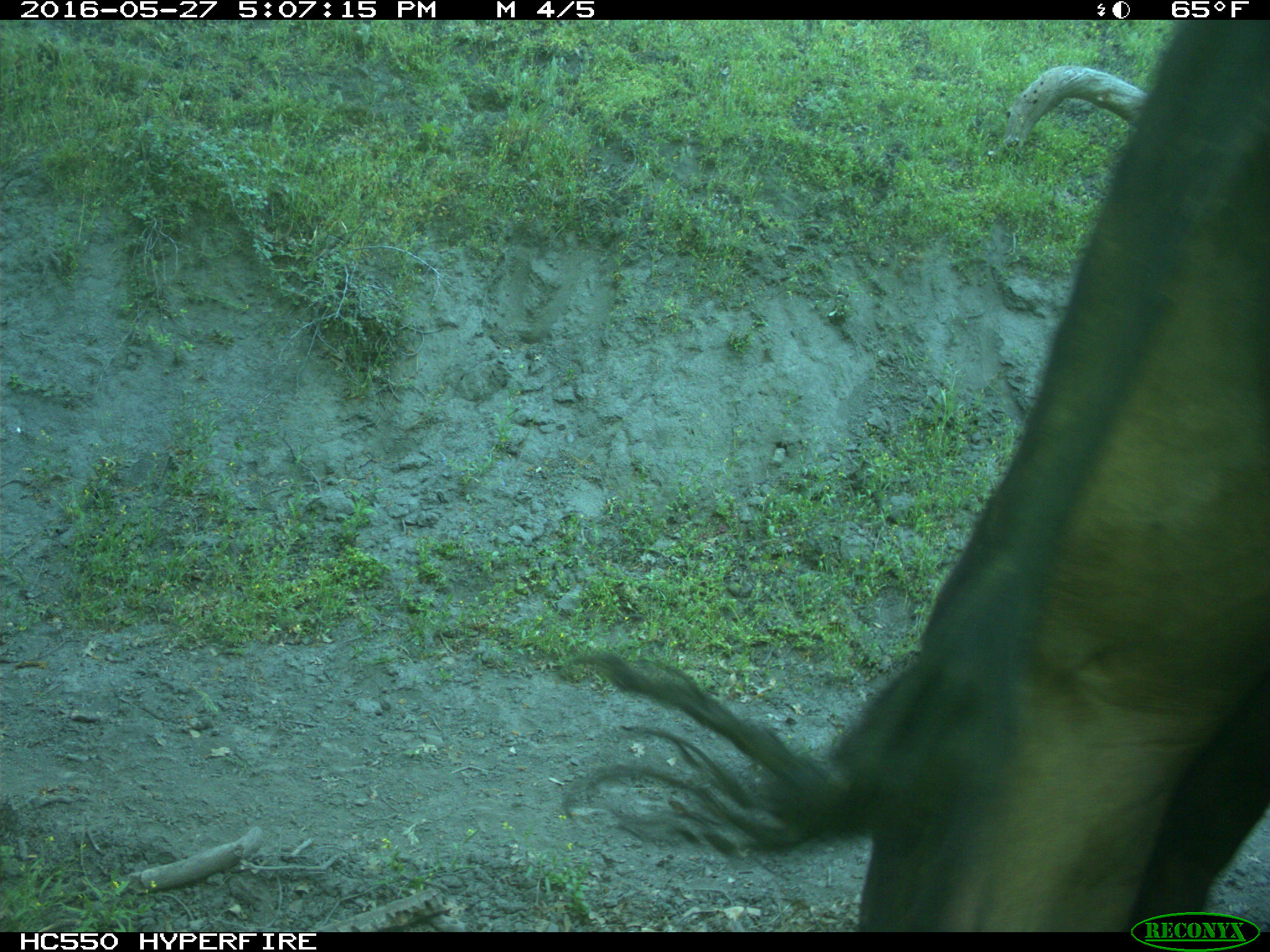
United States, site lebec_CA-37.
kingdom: Animalia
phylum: Chordata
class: Mammalia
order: Artiodactyla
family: Bovidae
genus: Bos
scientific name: Bos taurus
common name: domestic cow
Bos taurus (domestic cow).